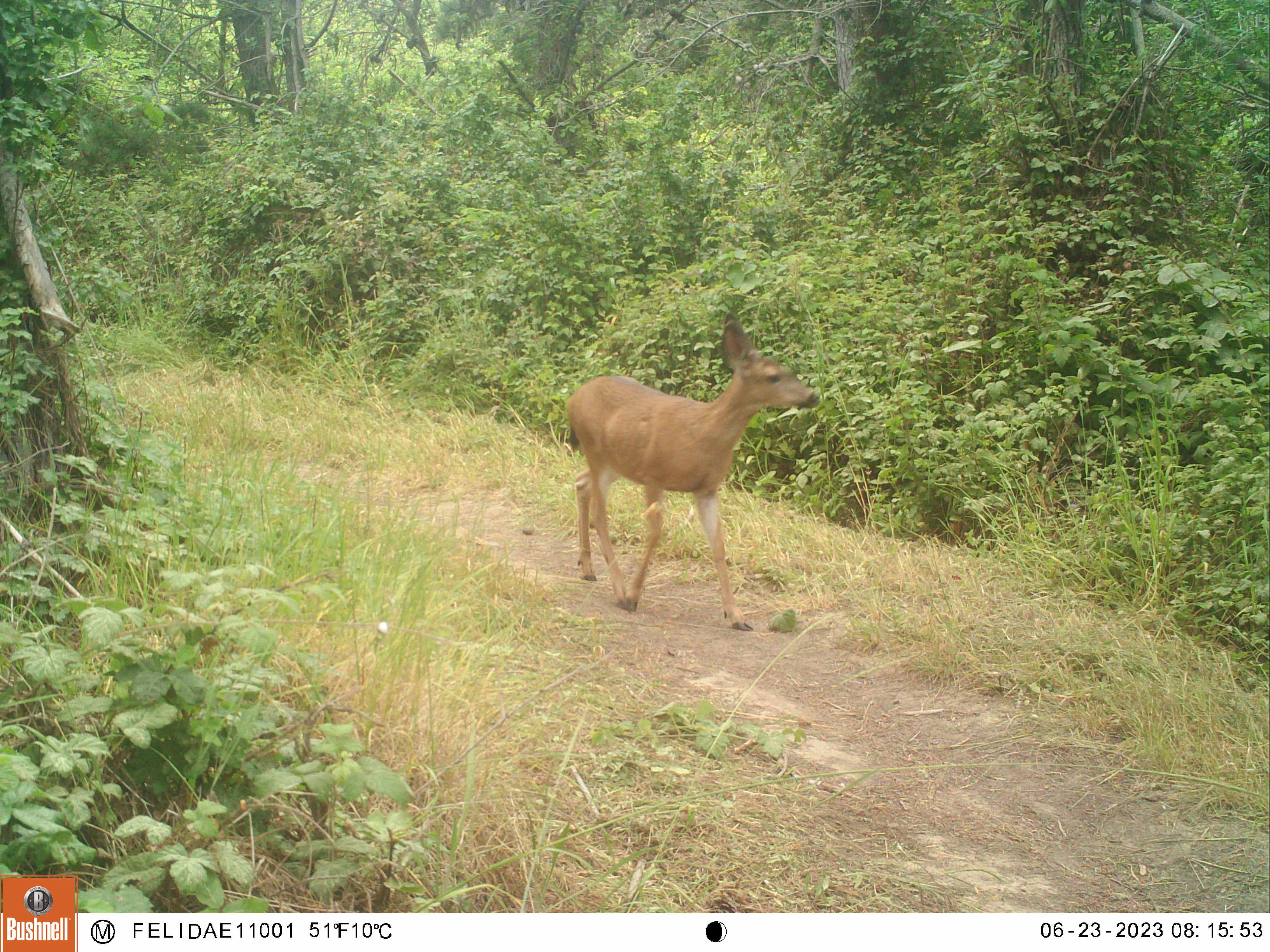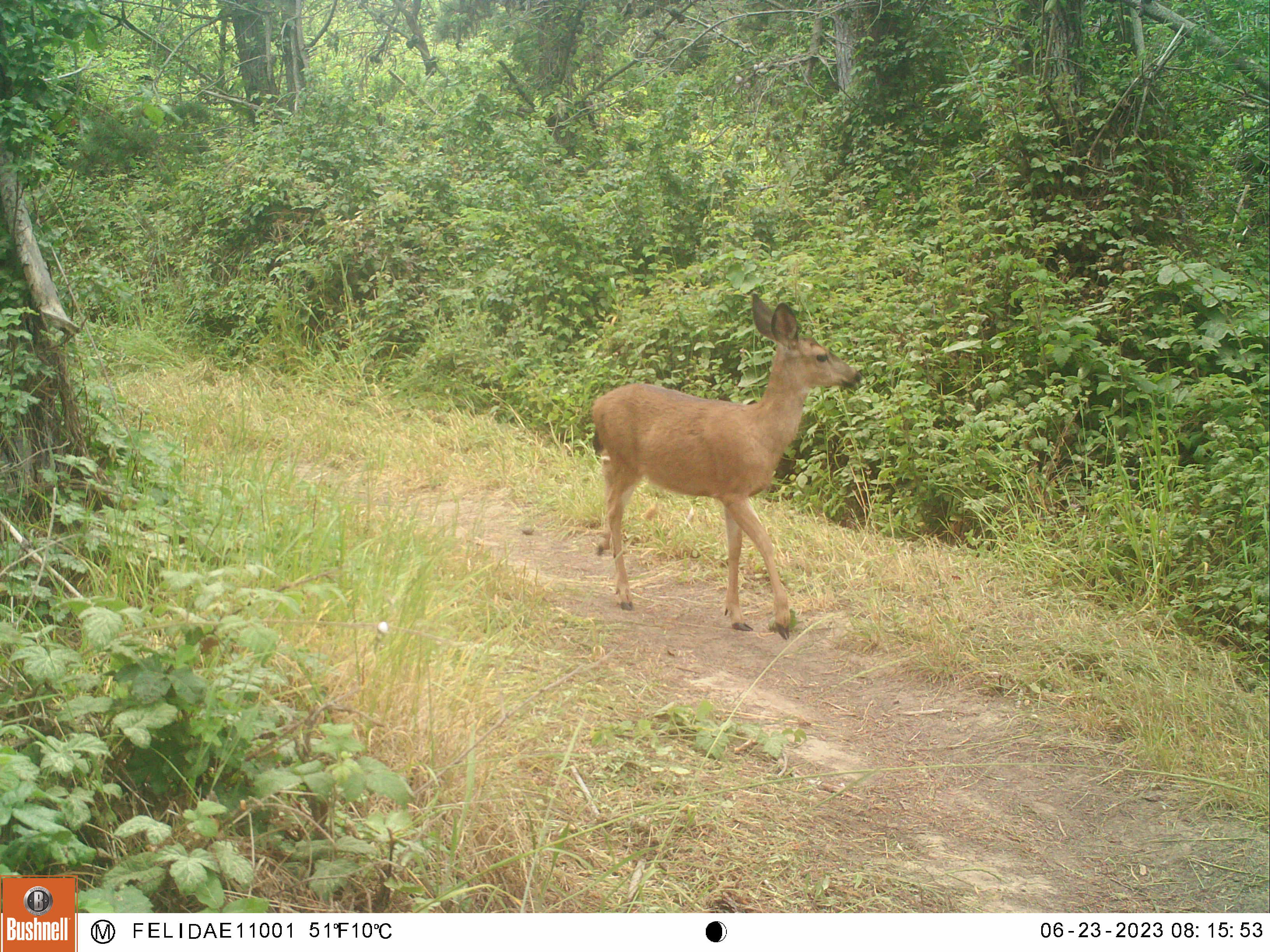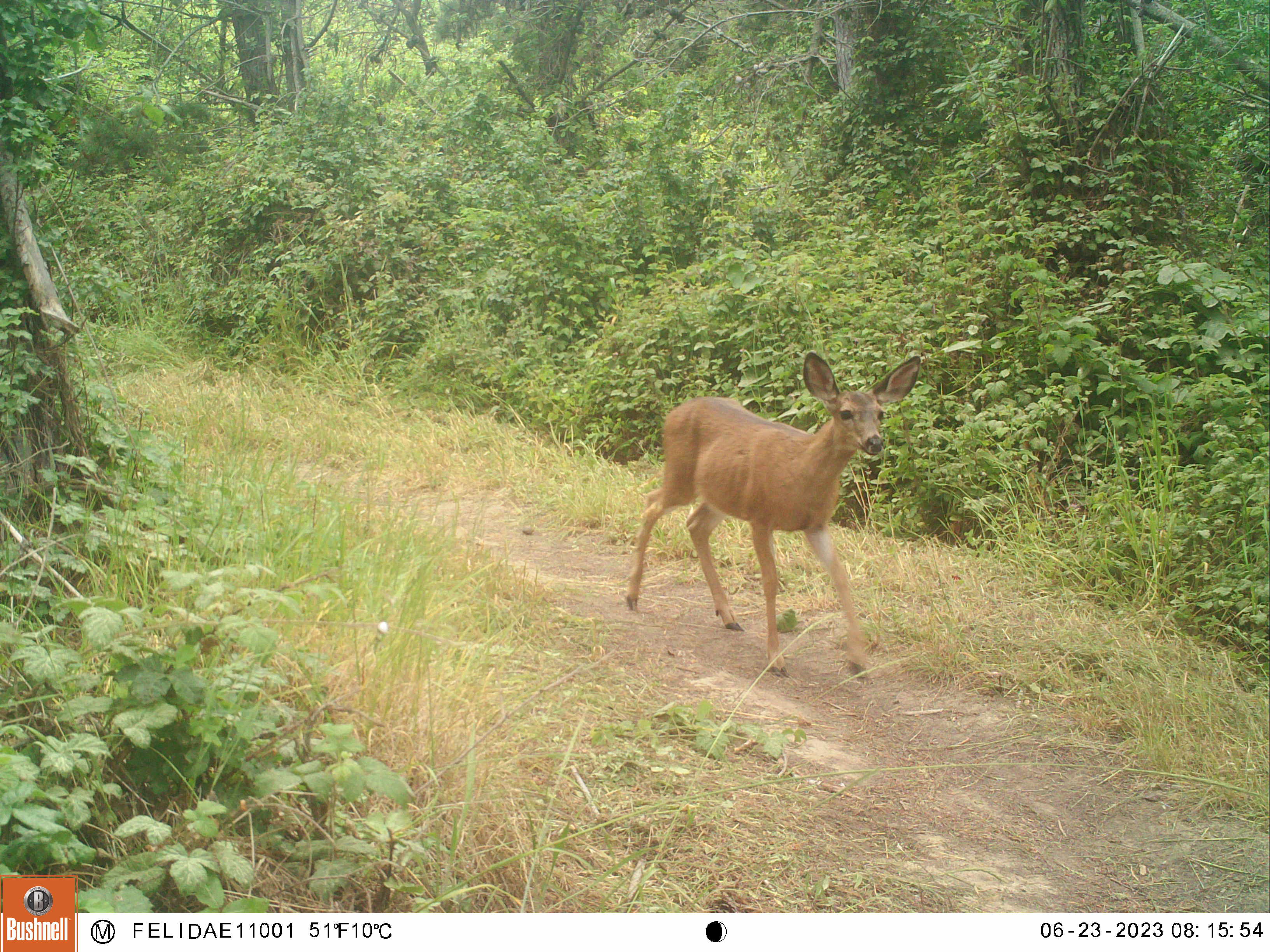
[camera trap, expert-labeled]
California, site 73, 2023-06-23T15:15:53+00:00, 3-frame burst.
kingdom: Animalia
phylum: Chordata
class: Mammalia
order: Artiodactyla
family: Cervidae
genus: Odocoileus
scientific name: Odocoileus hemionus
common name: mule deer